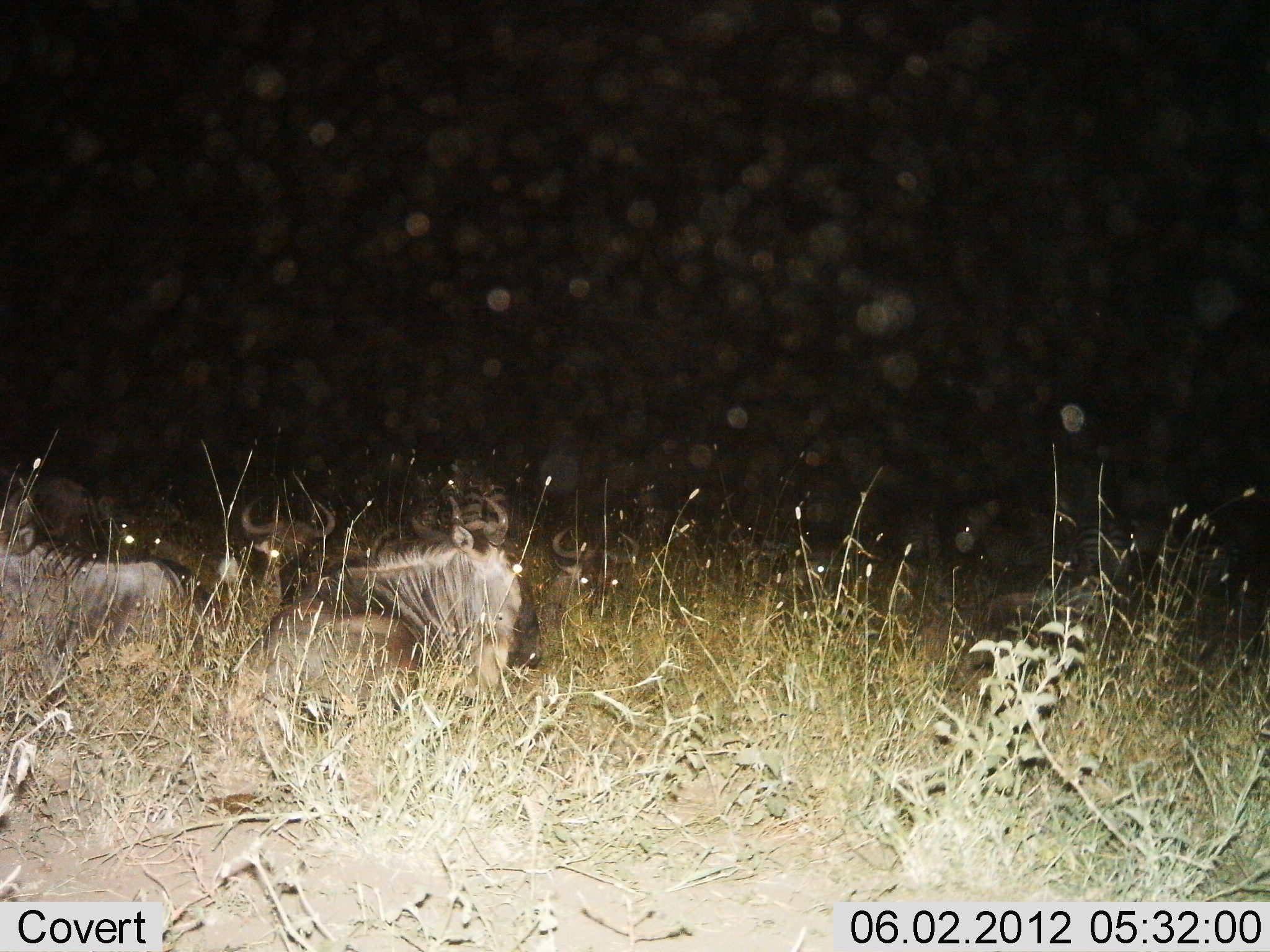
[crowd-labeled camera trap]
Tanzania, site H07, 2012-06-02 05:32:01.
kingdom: Animalia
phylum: Chordata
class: Mammalia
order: Artiodactyla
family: Bovidae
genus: Connochaetes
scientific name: Connochaetes taurinus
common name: blue wildebeest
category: wildebeest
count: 4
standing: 0%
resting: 100%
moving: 0%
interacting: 0%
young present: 0%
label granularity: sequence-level